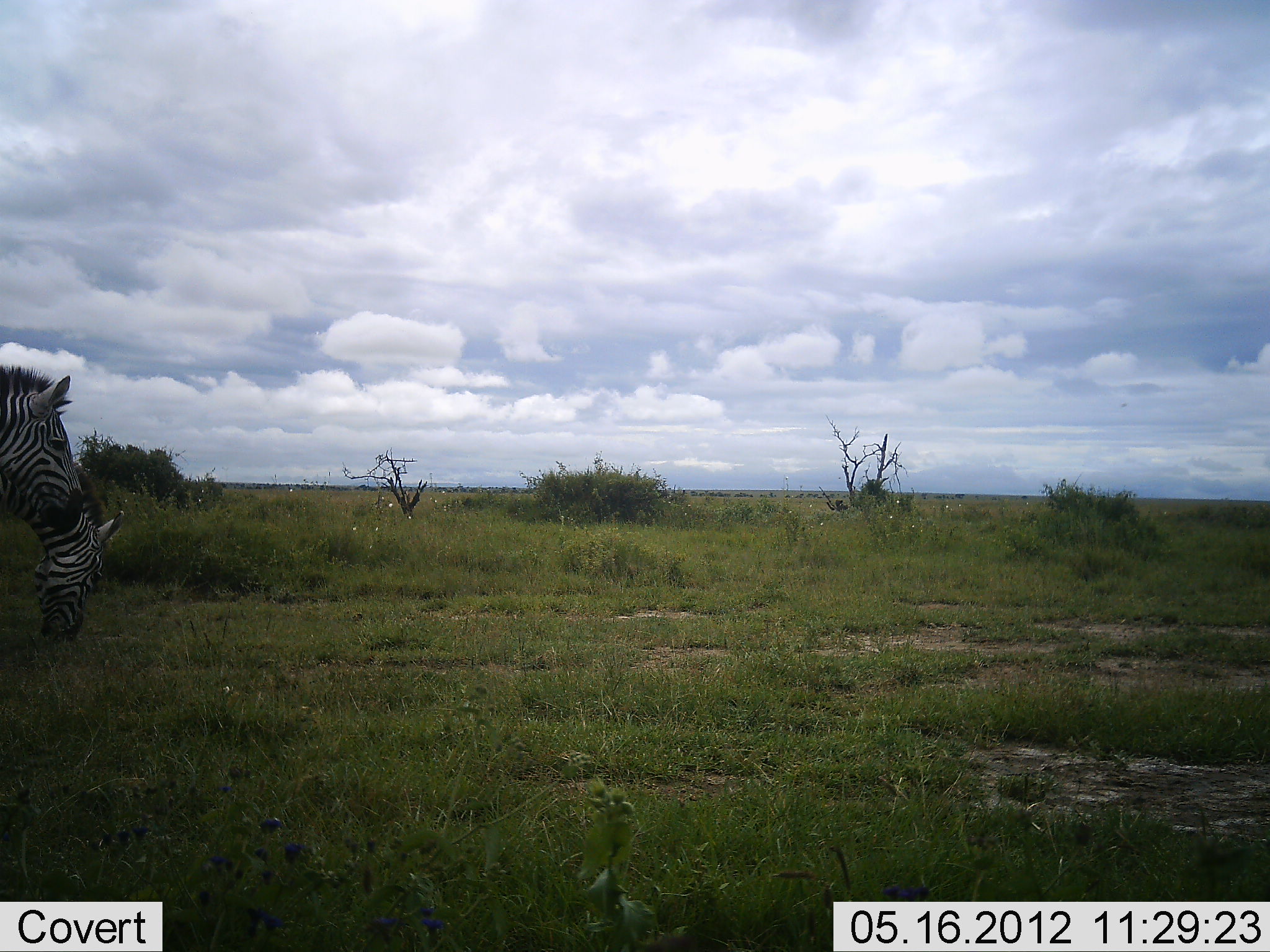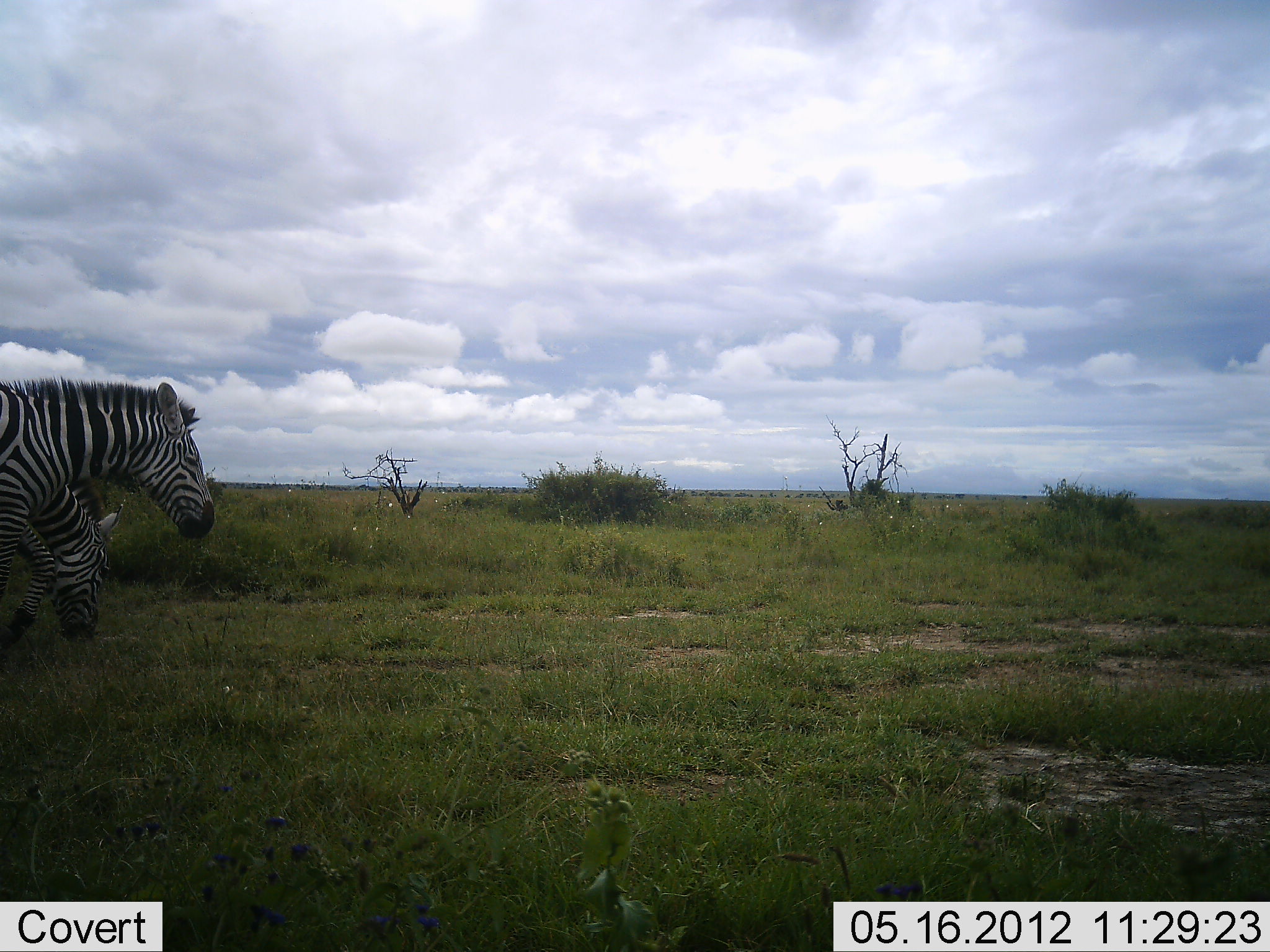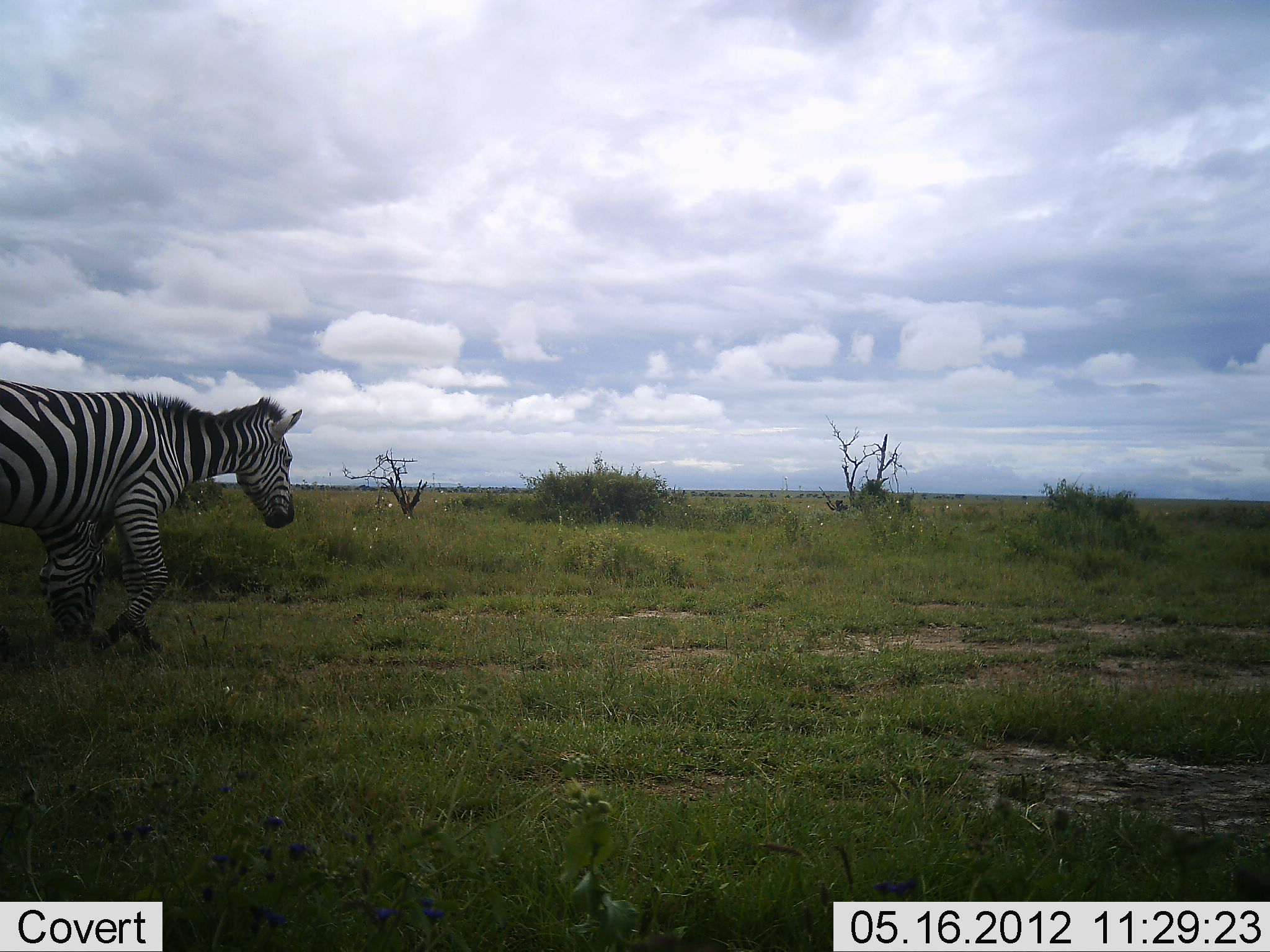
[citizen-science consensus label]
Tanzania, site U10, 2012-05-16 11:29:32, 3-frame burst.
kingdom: Animalia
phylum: Chordata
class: Mammalia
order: Perissodactyla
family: Equidae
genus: Equus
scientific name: Equus quagga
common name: plains zebra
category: zebra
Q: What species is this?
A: Zebra (plains zebra) (Equus quagga).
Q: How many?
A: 2.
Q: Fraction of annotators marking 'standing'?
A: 30%.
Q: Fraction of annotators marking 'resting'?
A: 0%.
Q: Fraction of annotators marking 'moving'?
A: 80%.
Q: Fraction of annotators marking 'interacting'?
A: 0%.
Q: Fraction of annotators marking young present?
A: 0%.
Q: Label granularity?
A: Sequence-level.